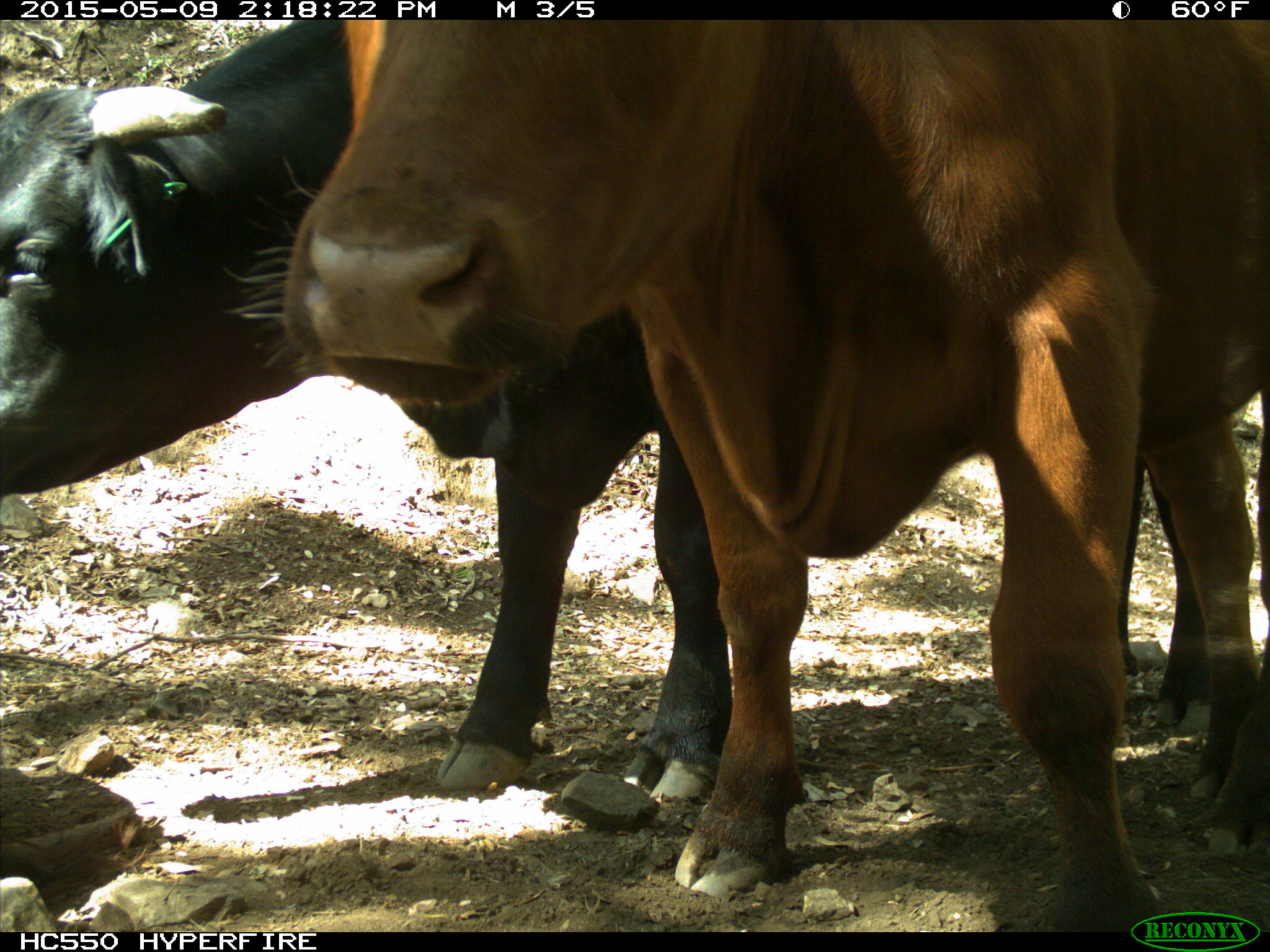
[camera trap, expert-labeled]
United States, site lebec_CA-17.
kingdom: Animalia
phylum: Chordata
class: Mammalia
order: Artiodactyla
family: Bovidae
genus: Bos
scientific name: Bos taurus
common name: domestic cow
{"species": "Bos taurus (domestic cow)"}